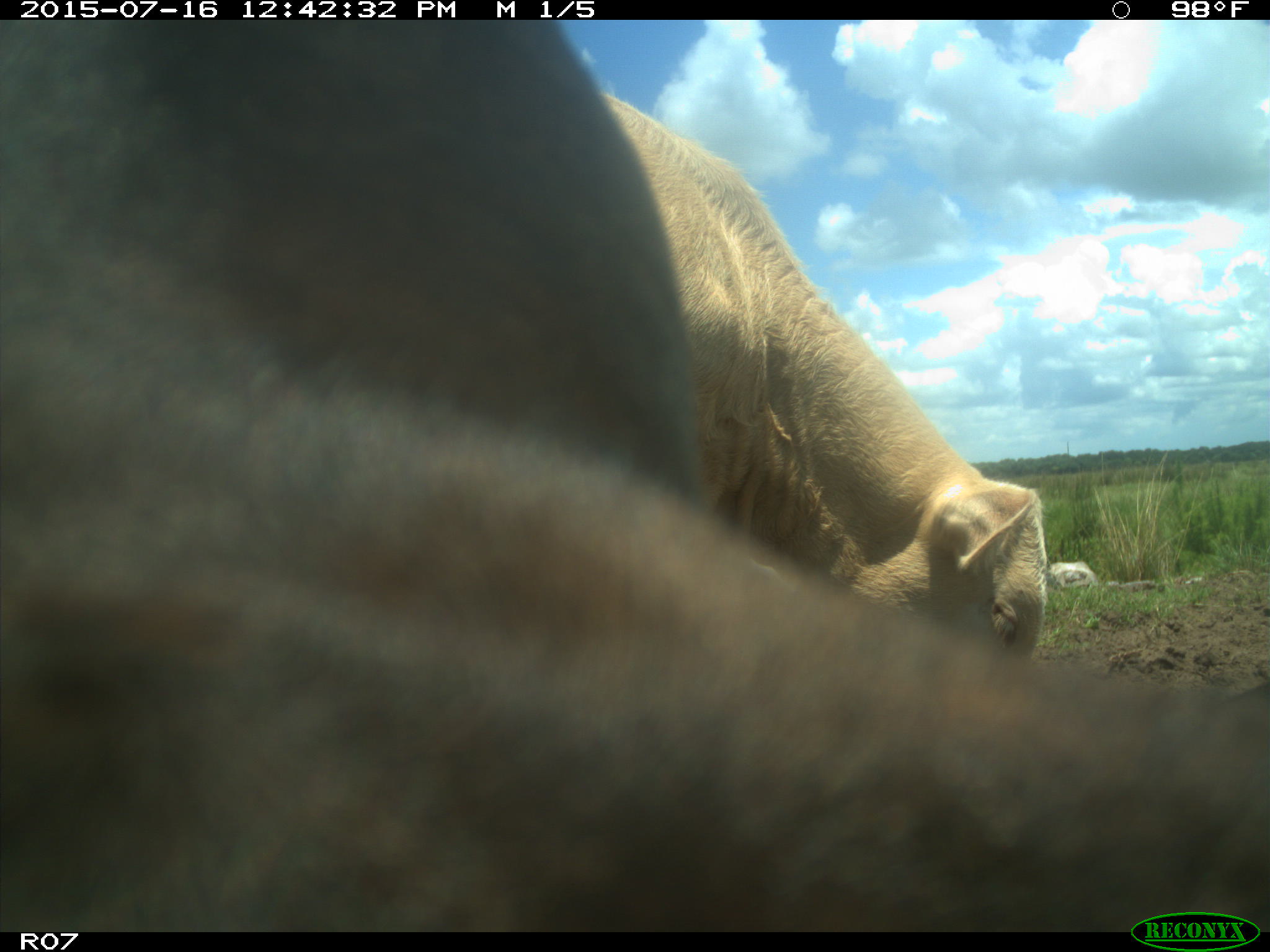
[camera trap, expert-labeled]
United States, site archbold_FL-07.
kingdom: Animalia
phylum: Chordata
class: Mammalia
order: Artiodactyla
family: Bovidae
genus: Bos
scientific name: Bos taurus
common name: domestic cow